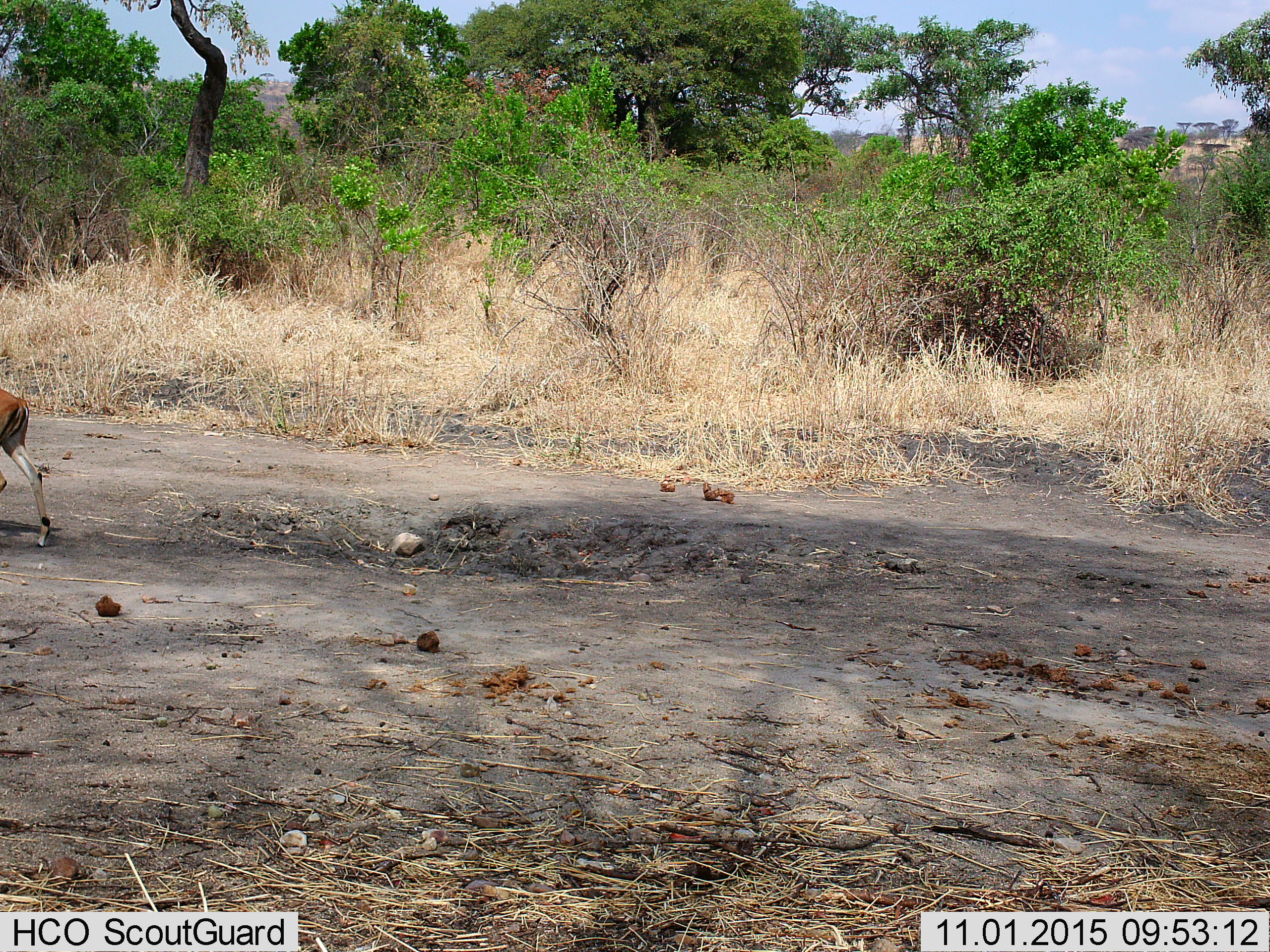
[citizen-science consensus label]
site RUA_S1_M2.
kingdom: Animalia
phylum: Chordata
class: Mammalia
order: Artiodactyla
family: Bovidae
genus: Aepyceros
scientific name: Aepyceros melampus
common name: impala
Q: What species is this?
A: Impala (Aepyceros melampus).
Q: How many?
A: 1.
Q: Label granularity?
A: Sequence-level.